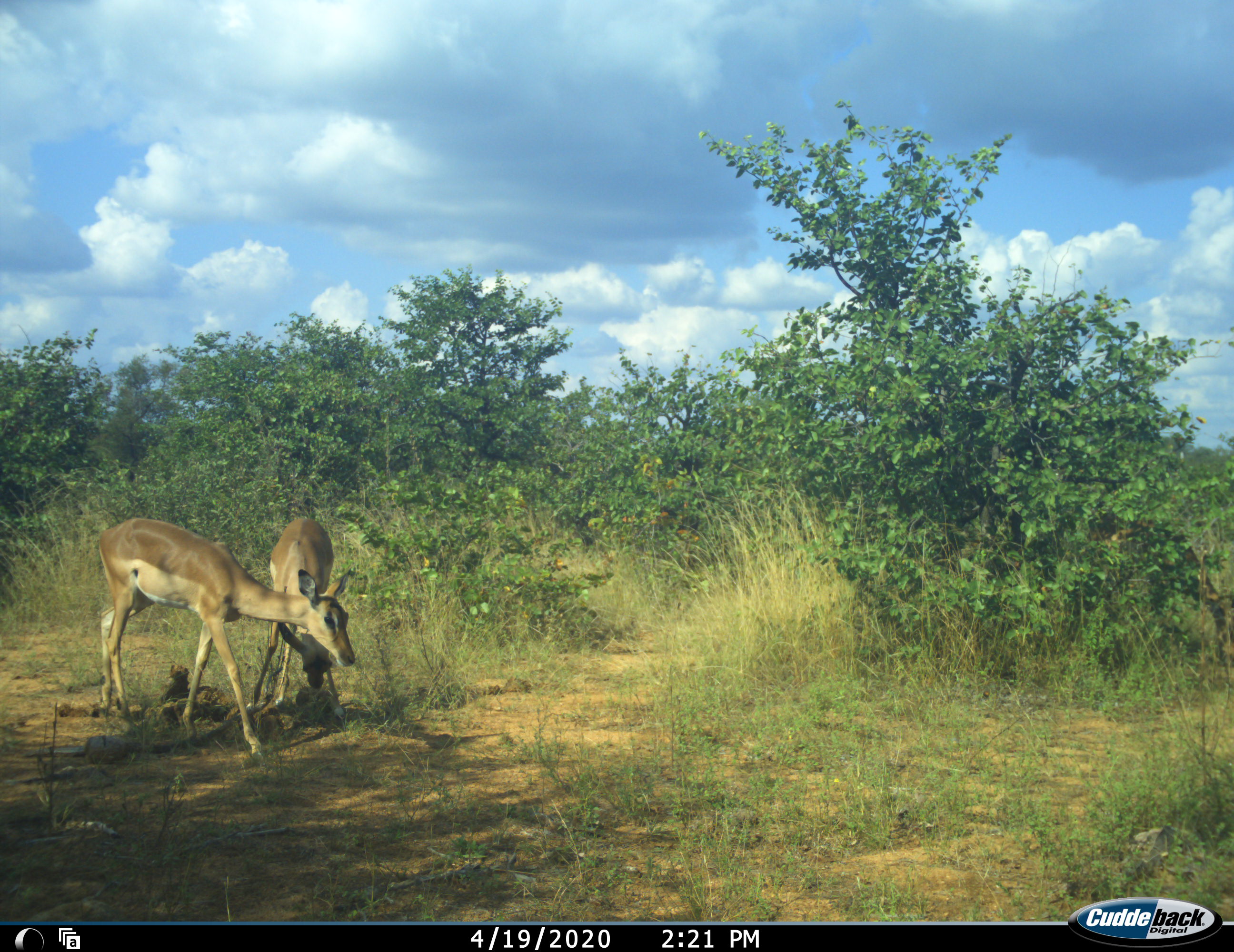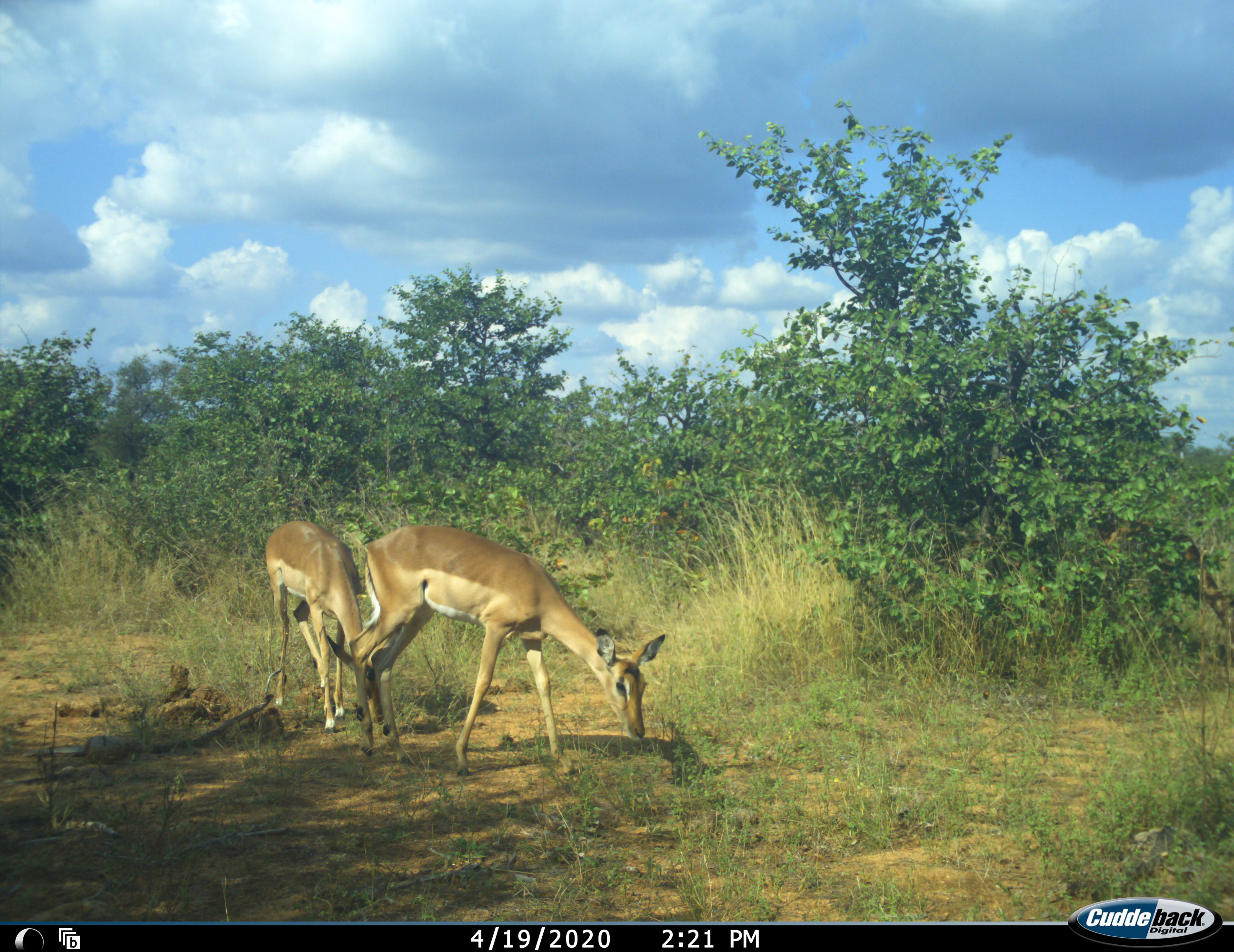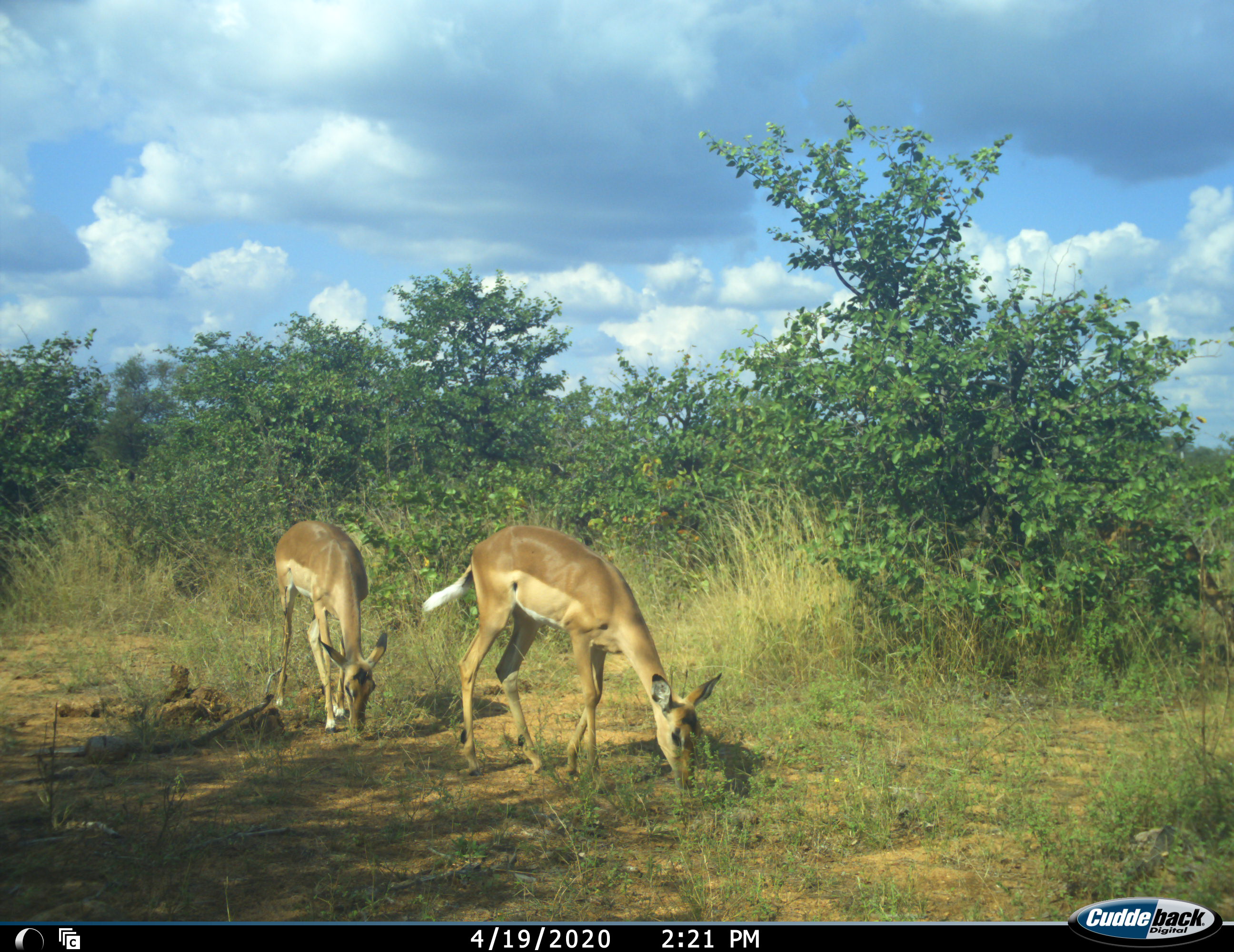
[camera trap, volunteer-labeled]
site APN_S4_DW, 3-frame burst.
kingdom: Animalia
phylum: Chordata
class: Mammalia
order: Artiodactyla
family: Bovidae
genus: Aepyceros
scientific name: Aepyceros melampus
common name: impala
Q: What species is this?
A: Impala (Aepyceros melampus).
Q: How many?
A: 2.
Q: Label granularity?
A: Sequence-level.